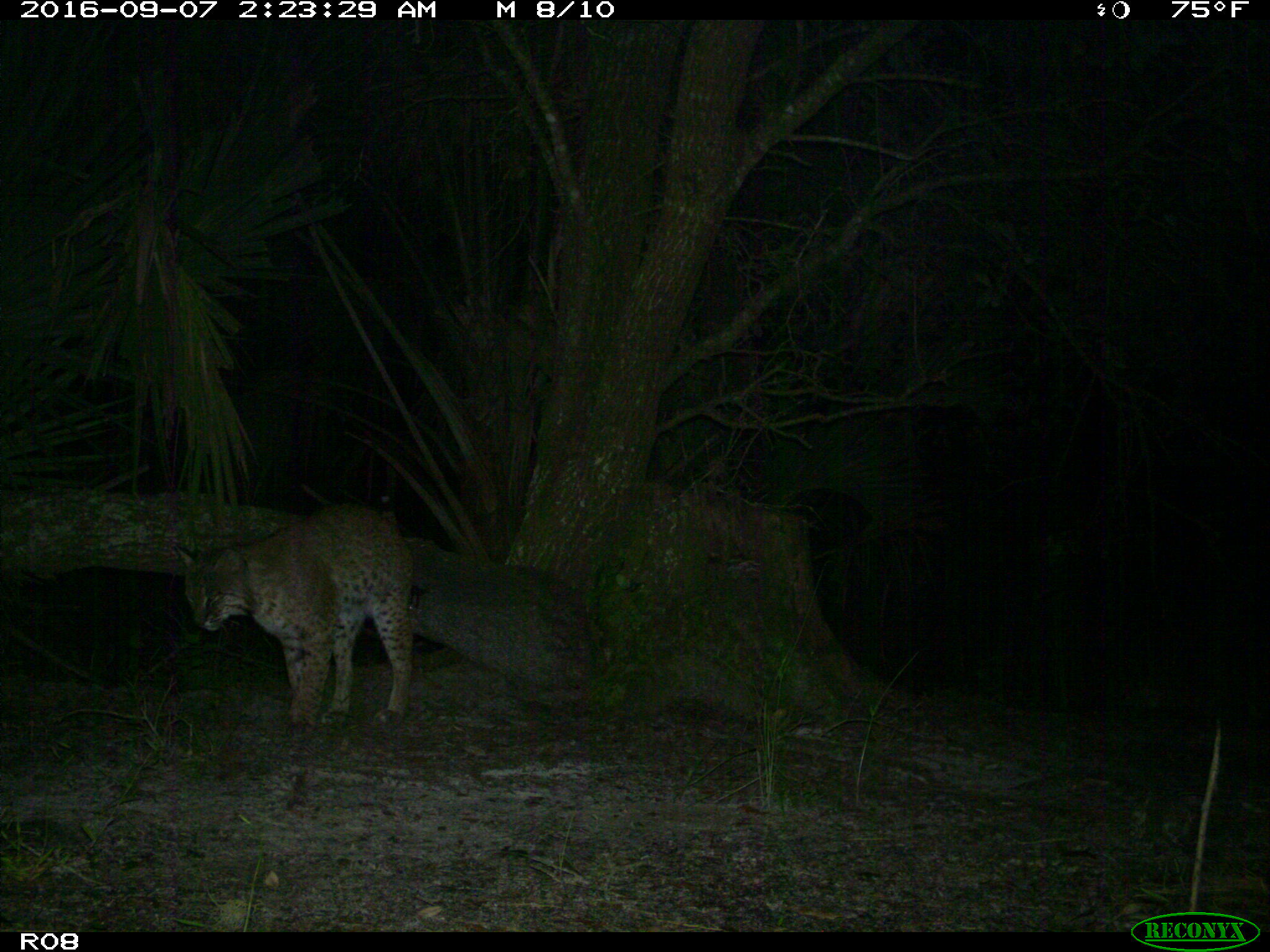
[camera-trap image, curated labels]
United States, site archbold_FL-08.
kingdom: Animalia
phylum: Chordata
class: Mammalia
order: Carnivora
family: Felidae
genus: Lynx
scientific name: Lynx rufus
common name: bobcat